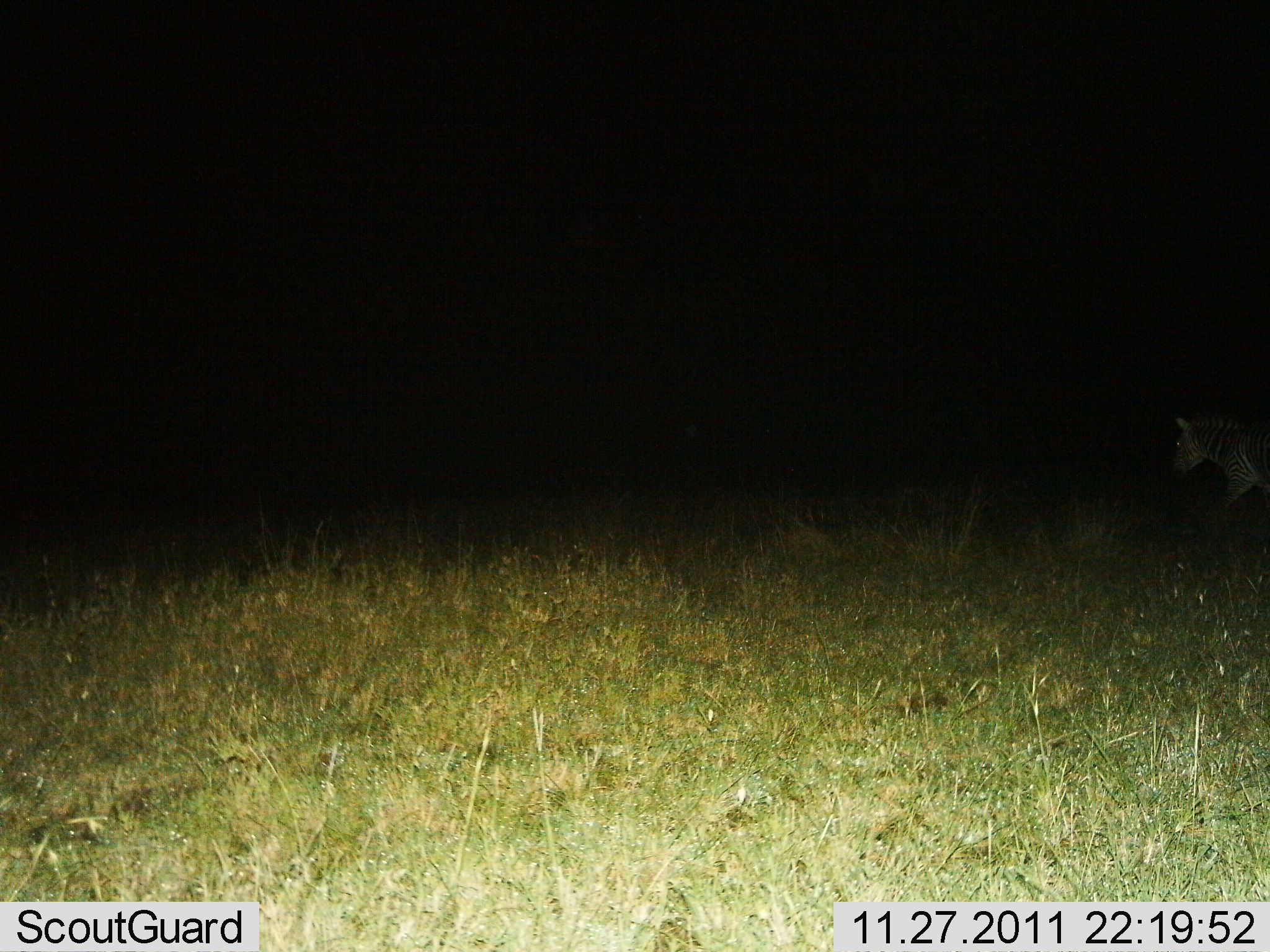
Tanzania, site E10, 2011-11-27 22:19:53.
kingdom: Animalia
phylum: Chordata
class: Mammalia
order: Perissodactyla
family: Equidae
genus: Equus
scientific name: Equus quagga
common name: plains zebra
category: zebra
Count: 1.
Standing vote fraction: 42%.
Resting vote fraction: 0%.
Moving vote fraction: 67%.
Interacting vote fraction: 0%.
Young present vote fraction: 0%.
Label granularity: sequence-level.